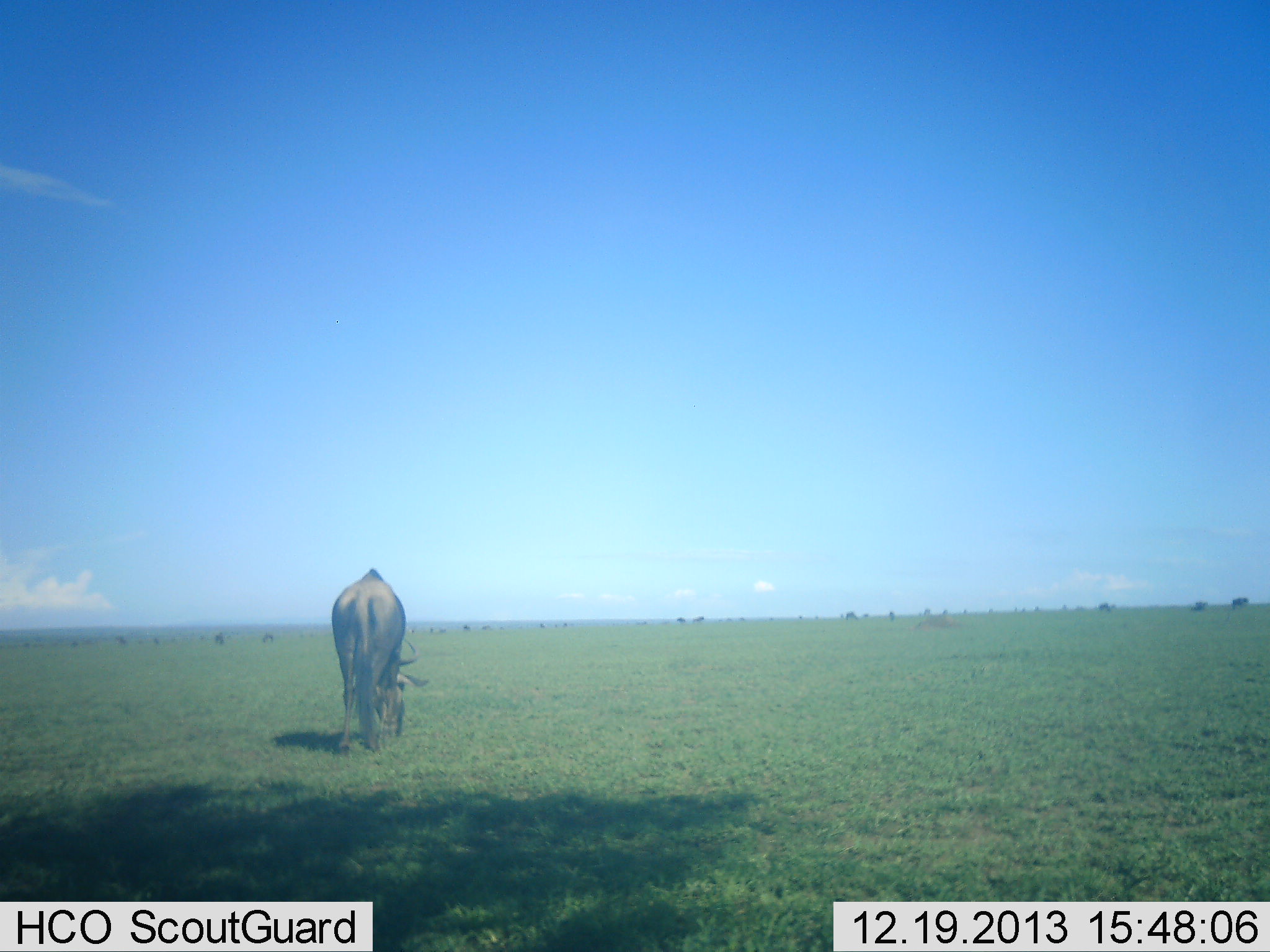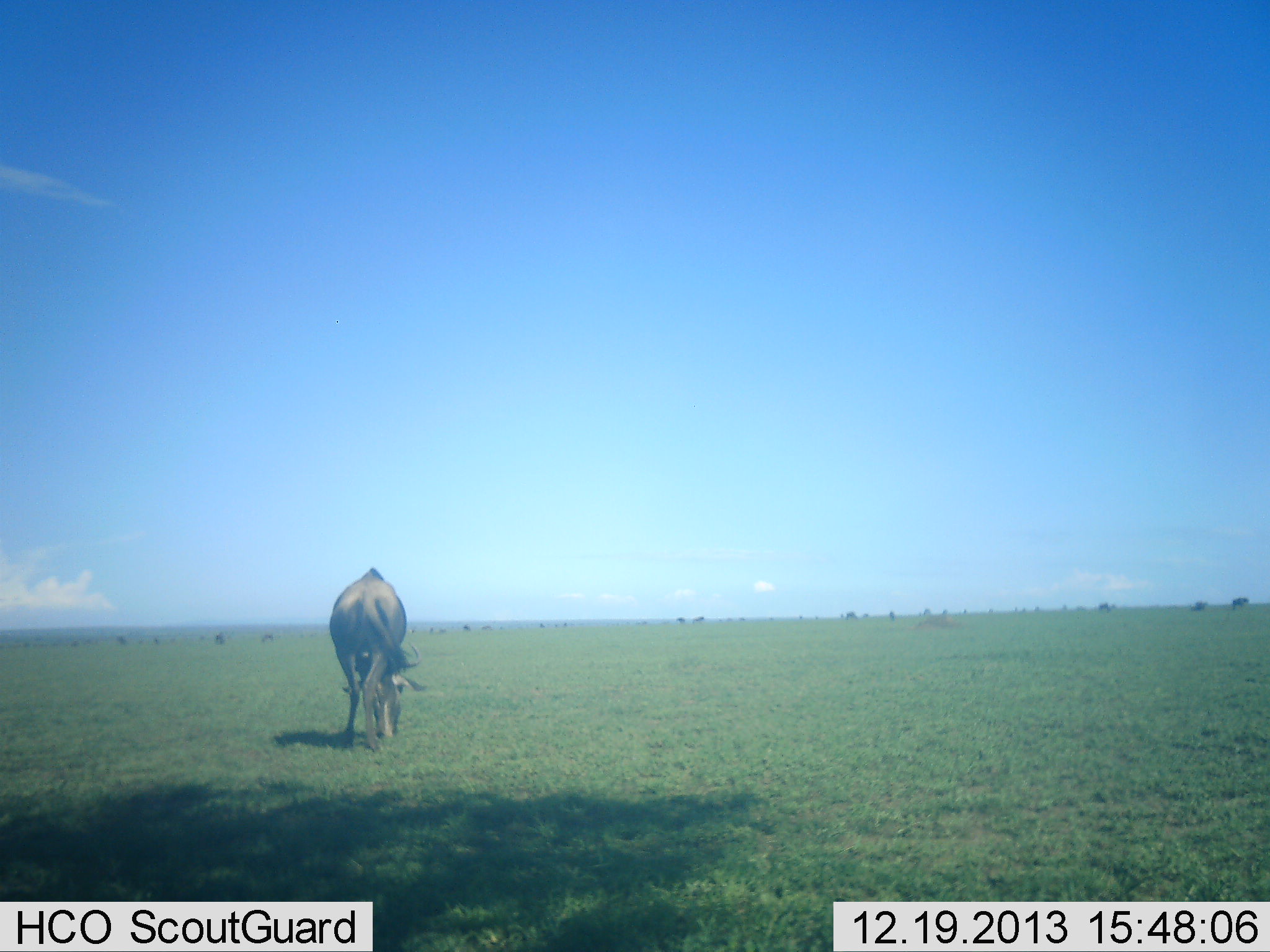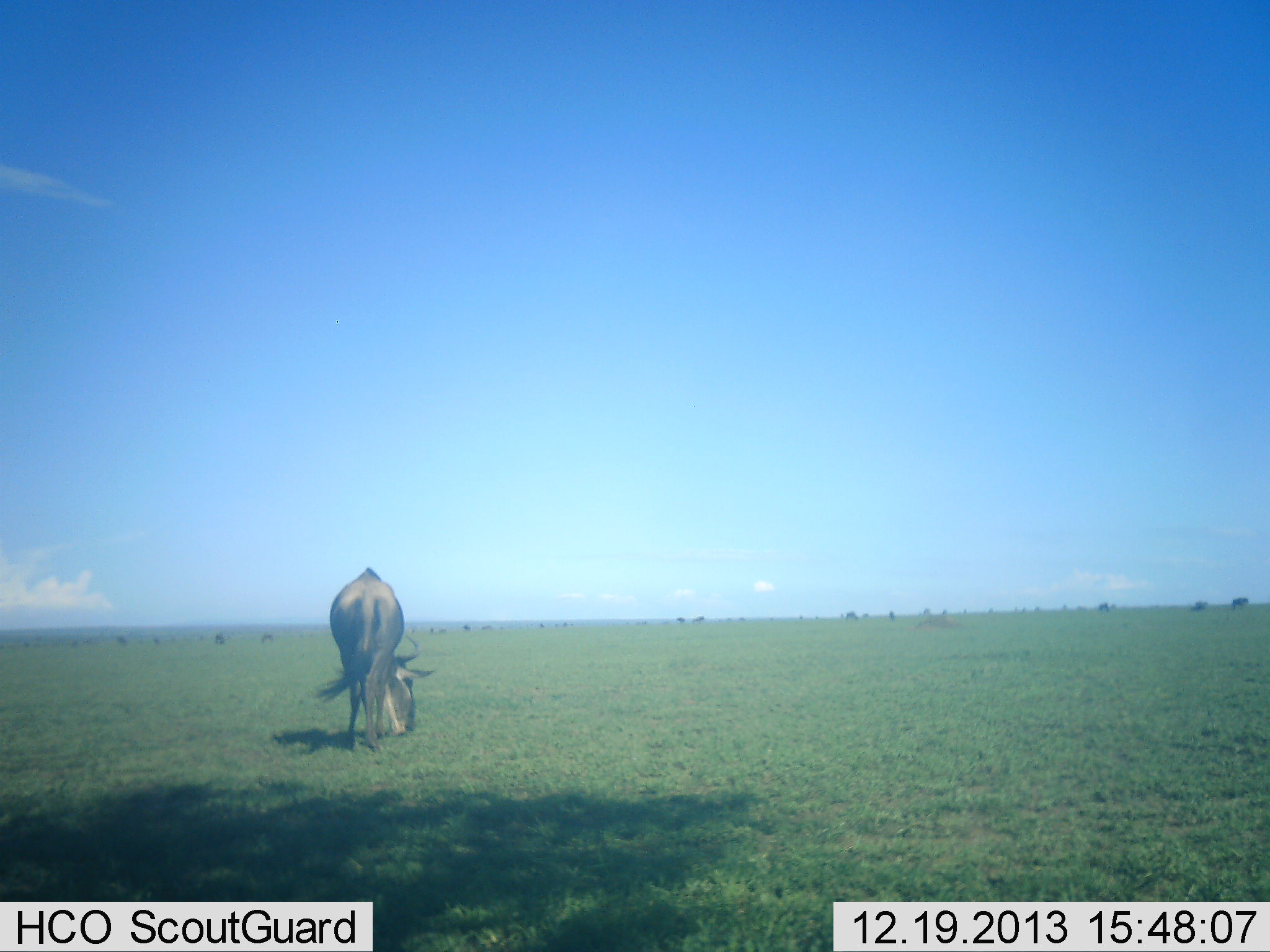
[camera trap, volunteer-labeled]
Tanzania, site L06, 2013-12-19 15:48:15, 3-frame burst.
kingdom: Animalia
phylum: Chordata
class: Mammalia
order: Artiodactyla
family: Bovidae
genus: Connochaetes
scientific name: Connochaetes taurinus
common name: blue wildebeest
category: wildebeest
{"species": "wildebeest (blue wildebeest) (Connochaetes taurinus)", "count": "1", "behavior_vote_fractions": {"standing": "20%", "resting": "0%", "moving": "0%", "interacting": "0%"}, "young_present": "10%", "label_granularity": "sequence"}